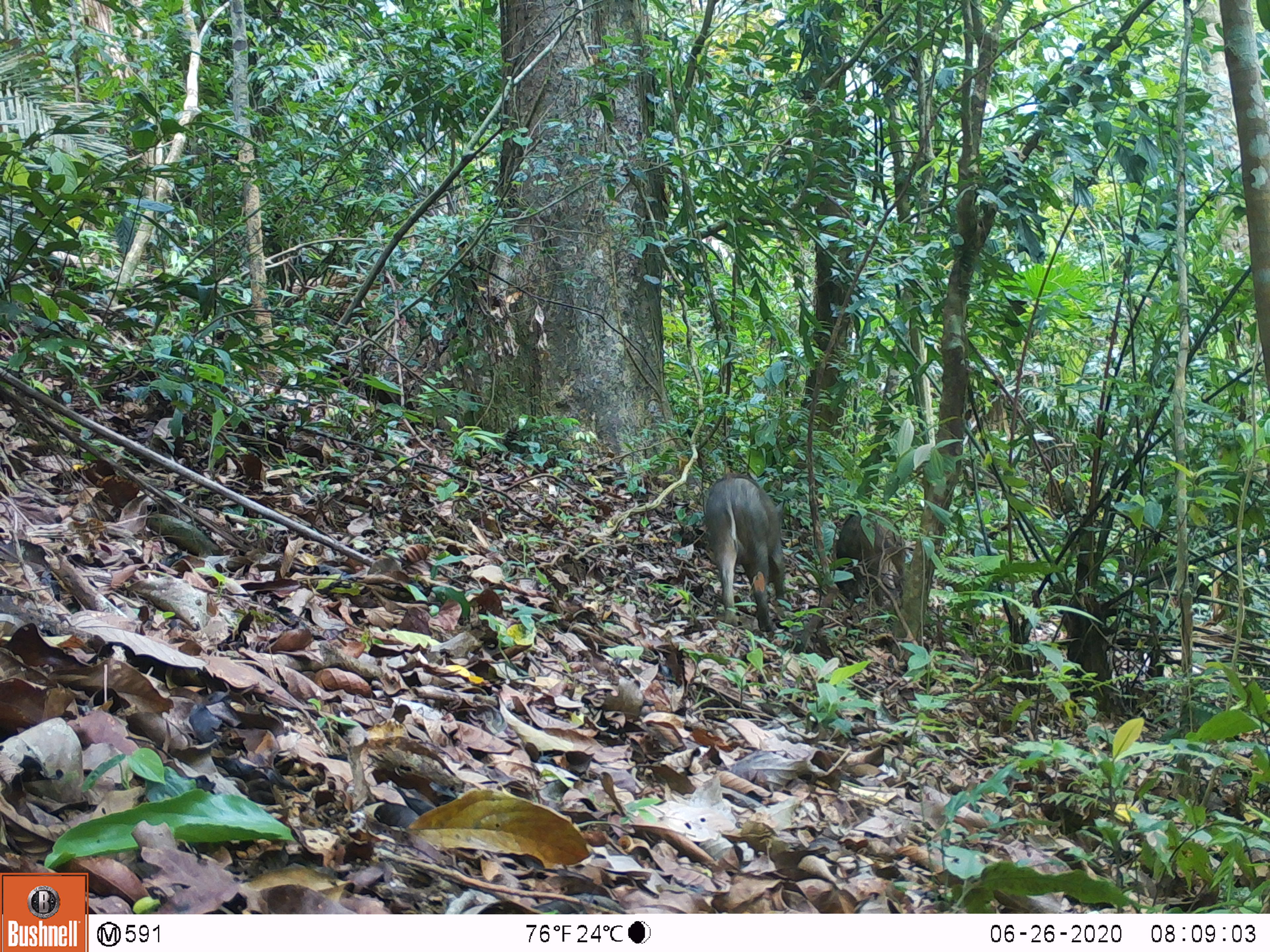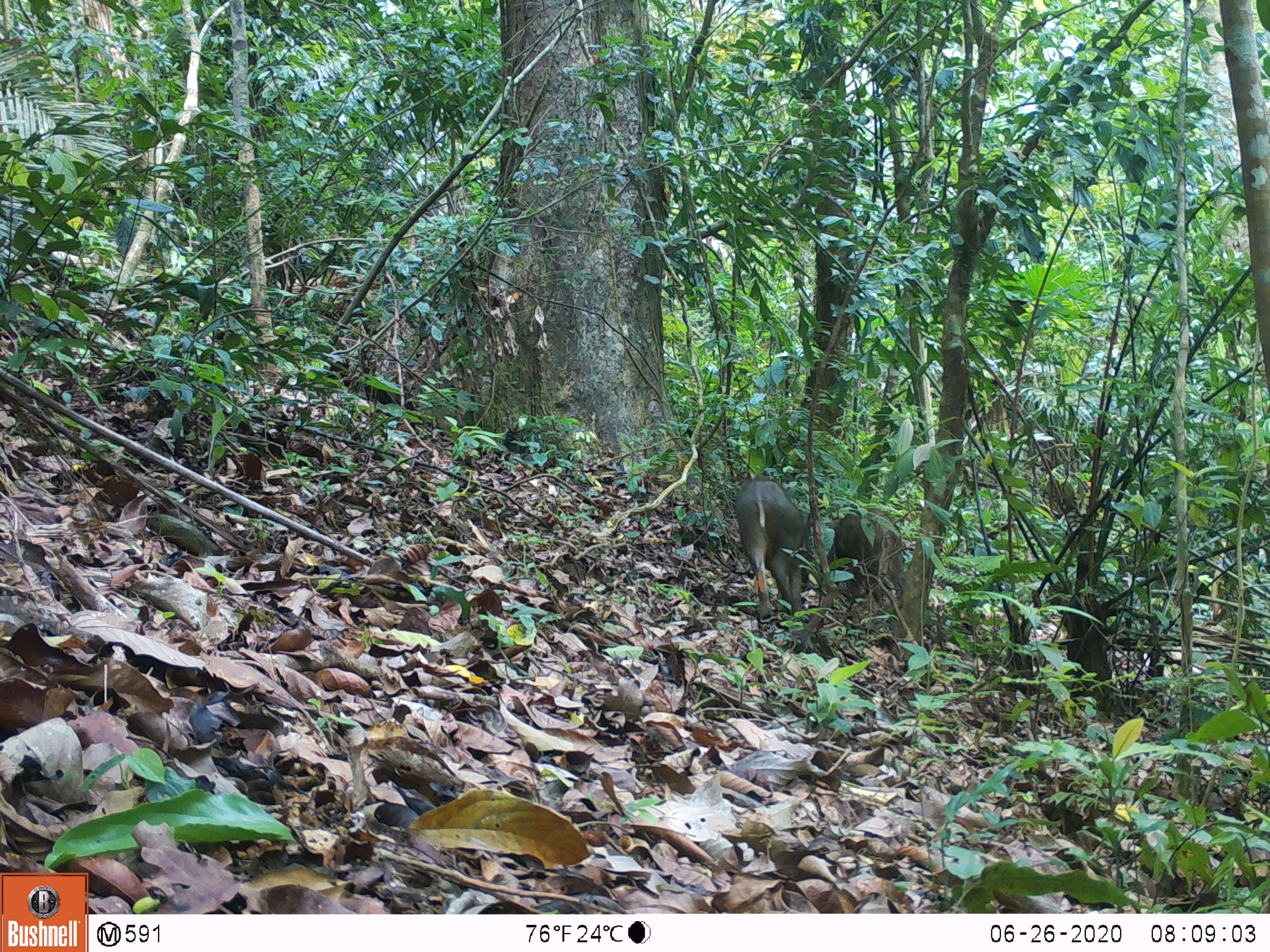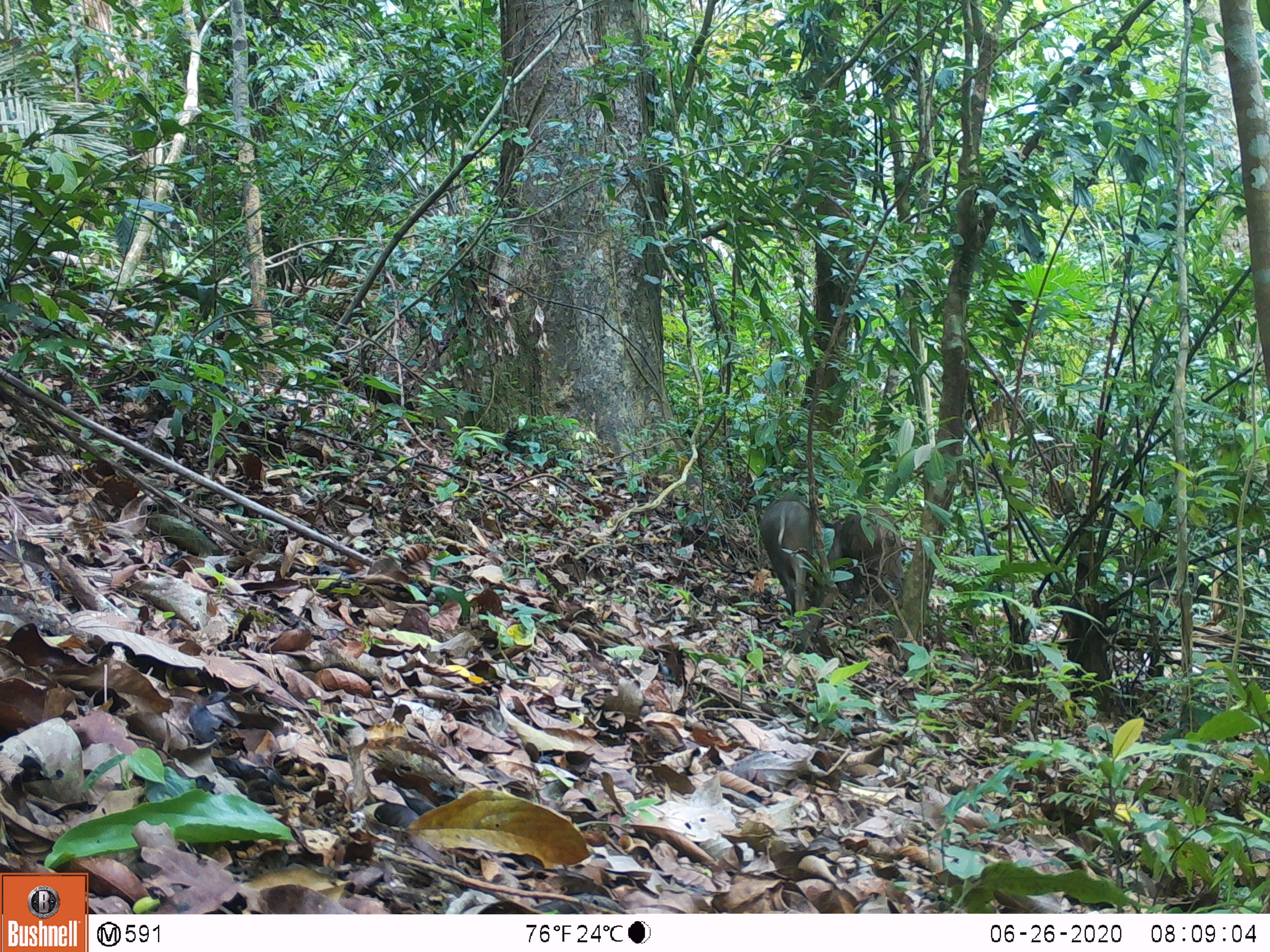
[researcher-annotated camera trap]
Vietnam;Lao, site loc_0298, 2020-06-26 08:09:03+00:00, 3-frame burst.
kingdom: Animalia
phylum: Chordata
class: Mammalia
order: Artiodactyla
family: Suidae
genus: Sus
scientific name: Sus scrofa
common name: eurasian wild pig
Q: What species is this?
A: Eurasian wild pig (Sus scrofa).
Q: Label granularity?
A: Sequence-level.